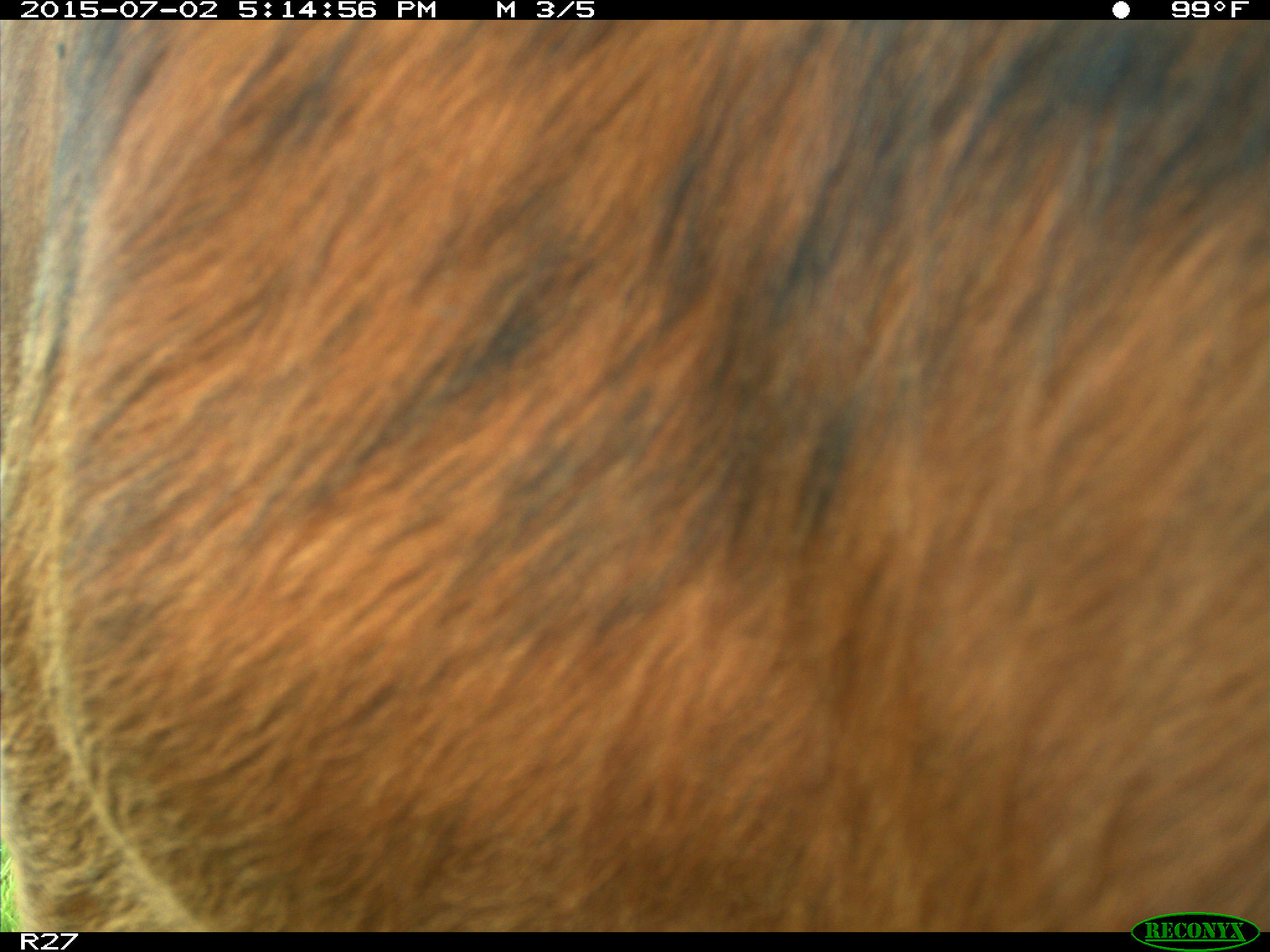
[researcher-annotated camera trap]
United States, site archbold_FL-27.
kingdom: Animalia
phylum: Chordata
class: Mammalia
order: Artiodactyla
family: Bovidae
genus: Bos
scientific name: Bos taurus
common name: domestic cow